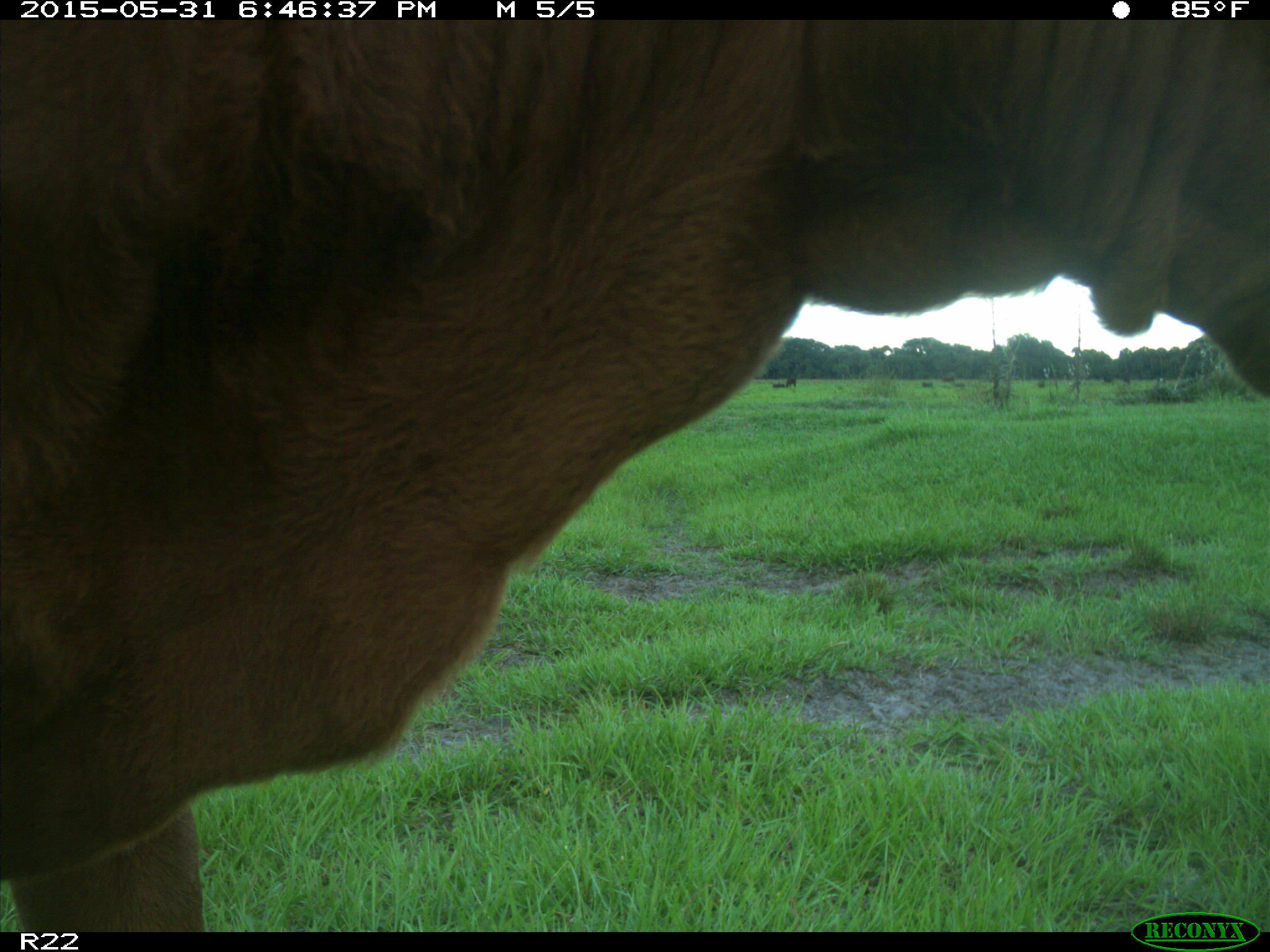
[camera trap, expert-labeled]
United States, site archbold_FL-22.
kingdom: Animalia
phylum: Chordata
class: Mammalia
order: Artiodactyla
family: Bovidae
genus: Bos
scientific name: Bos taurus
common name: domestic cow